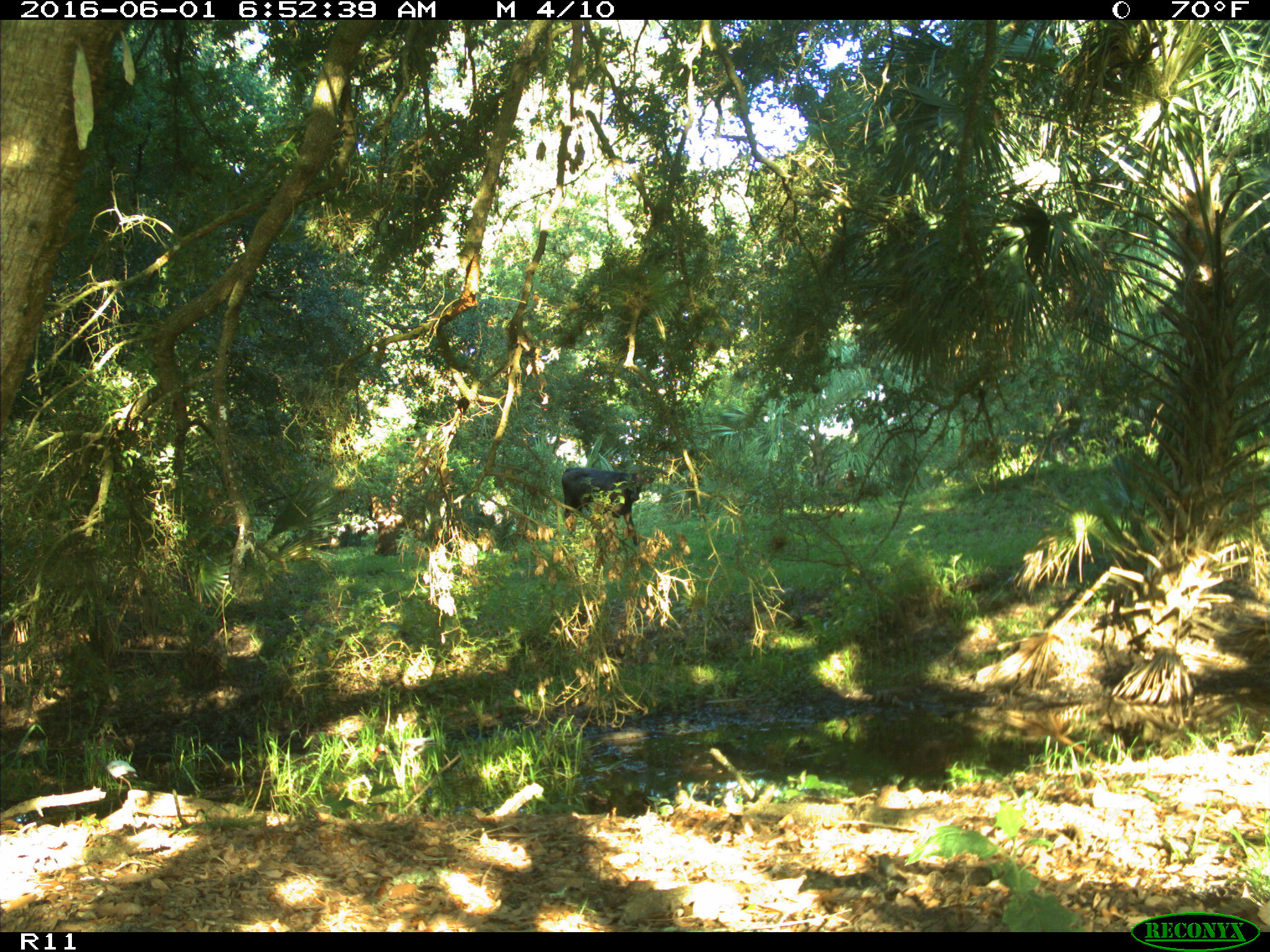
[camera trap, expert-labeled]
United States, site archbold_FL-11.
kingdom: Animalia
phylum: Chordata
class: Mammalia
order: Artiodactyla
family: Bovidae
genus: Bos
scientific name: Bos taurus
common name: domestic cow